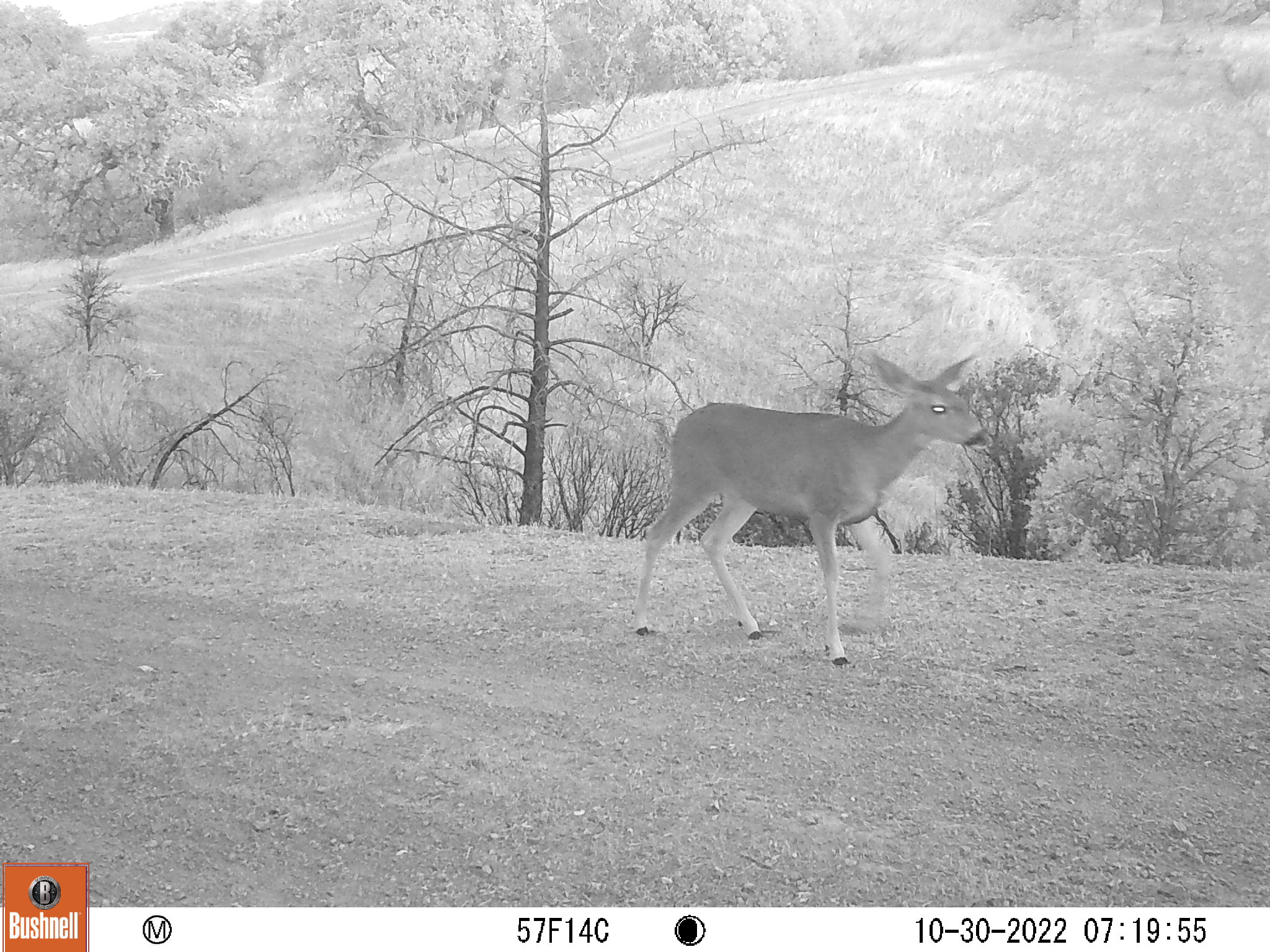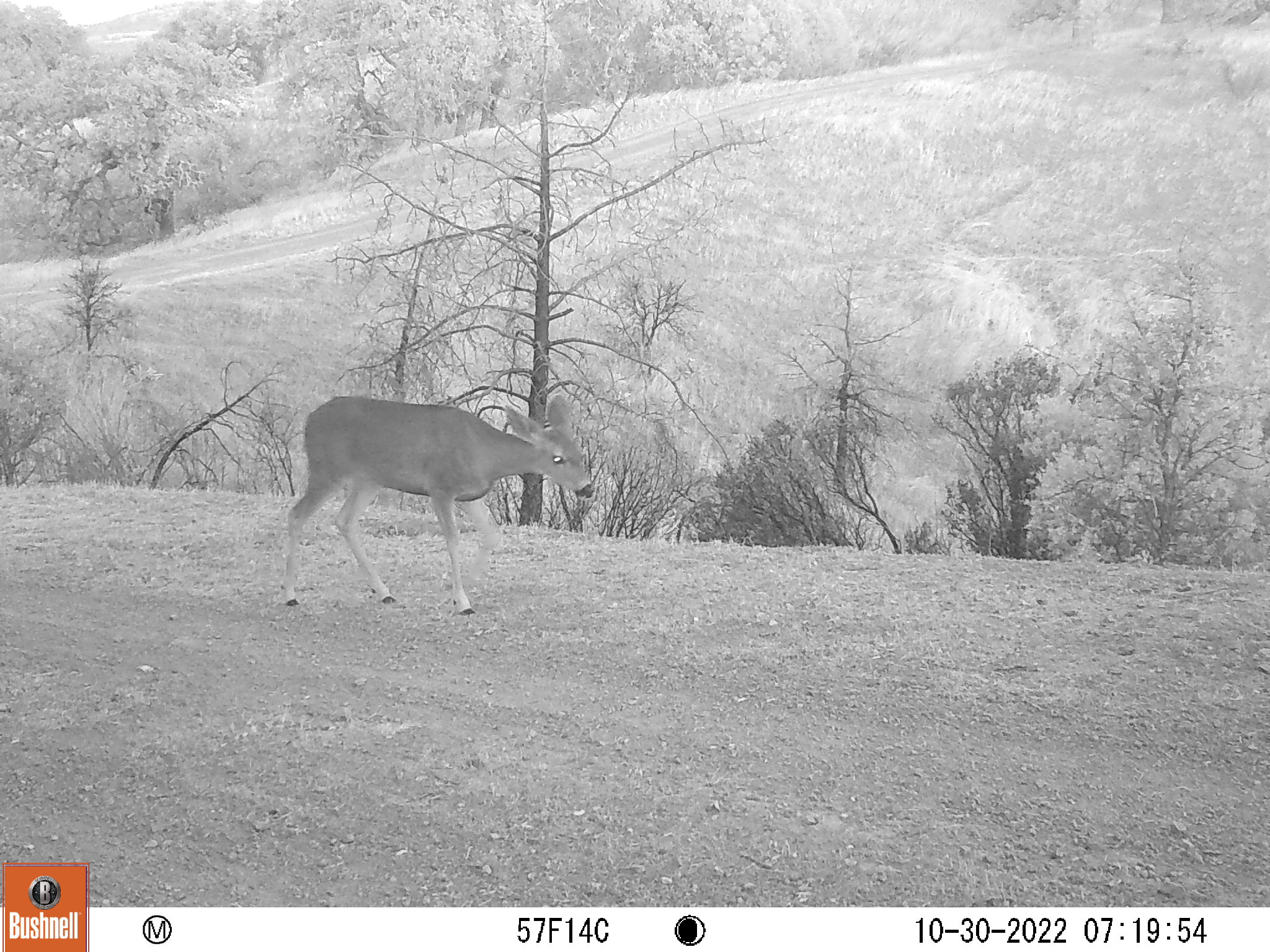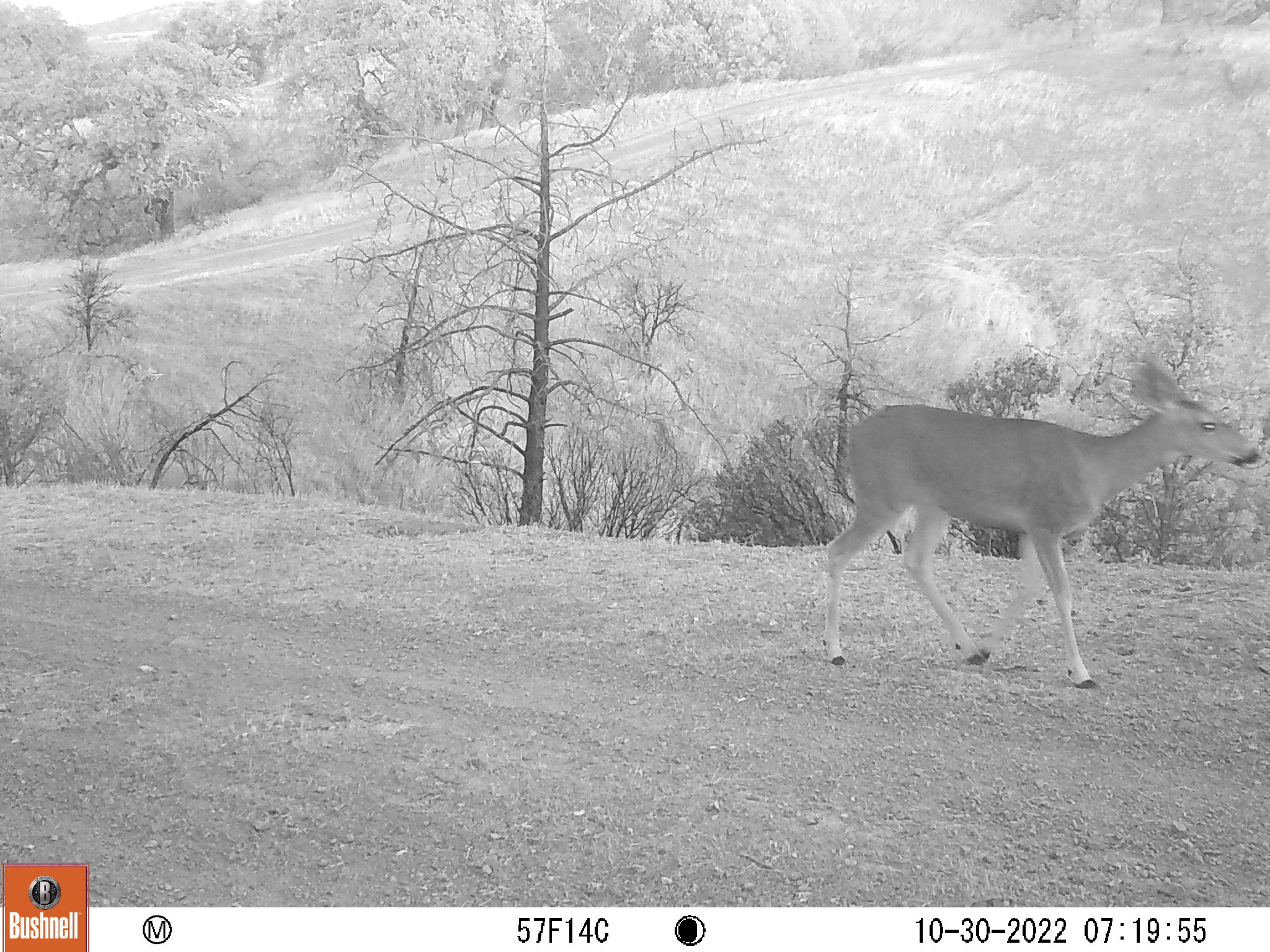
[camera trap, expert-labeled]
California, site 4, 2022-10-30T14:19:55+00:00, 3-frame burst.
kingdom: Animalia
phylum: Chordata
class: Mammalia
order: Artiodactyla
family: Cervidae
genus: Odocoileus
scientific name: Odocoileus hemionus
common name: mule deer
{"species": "mule deer (Odocoileus hemionus)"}